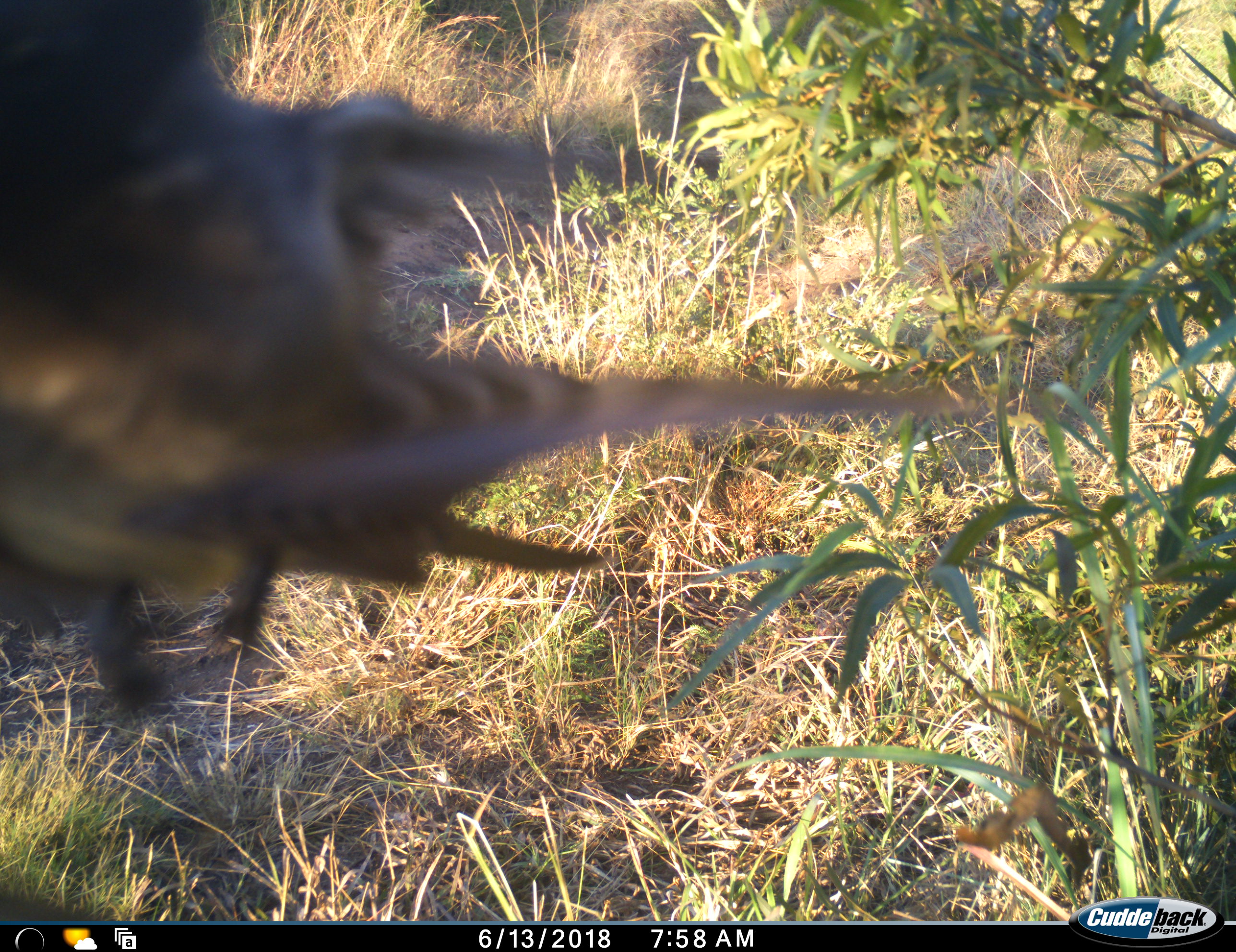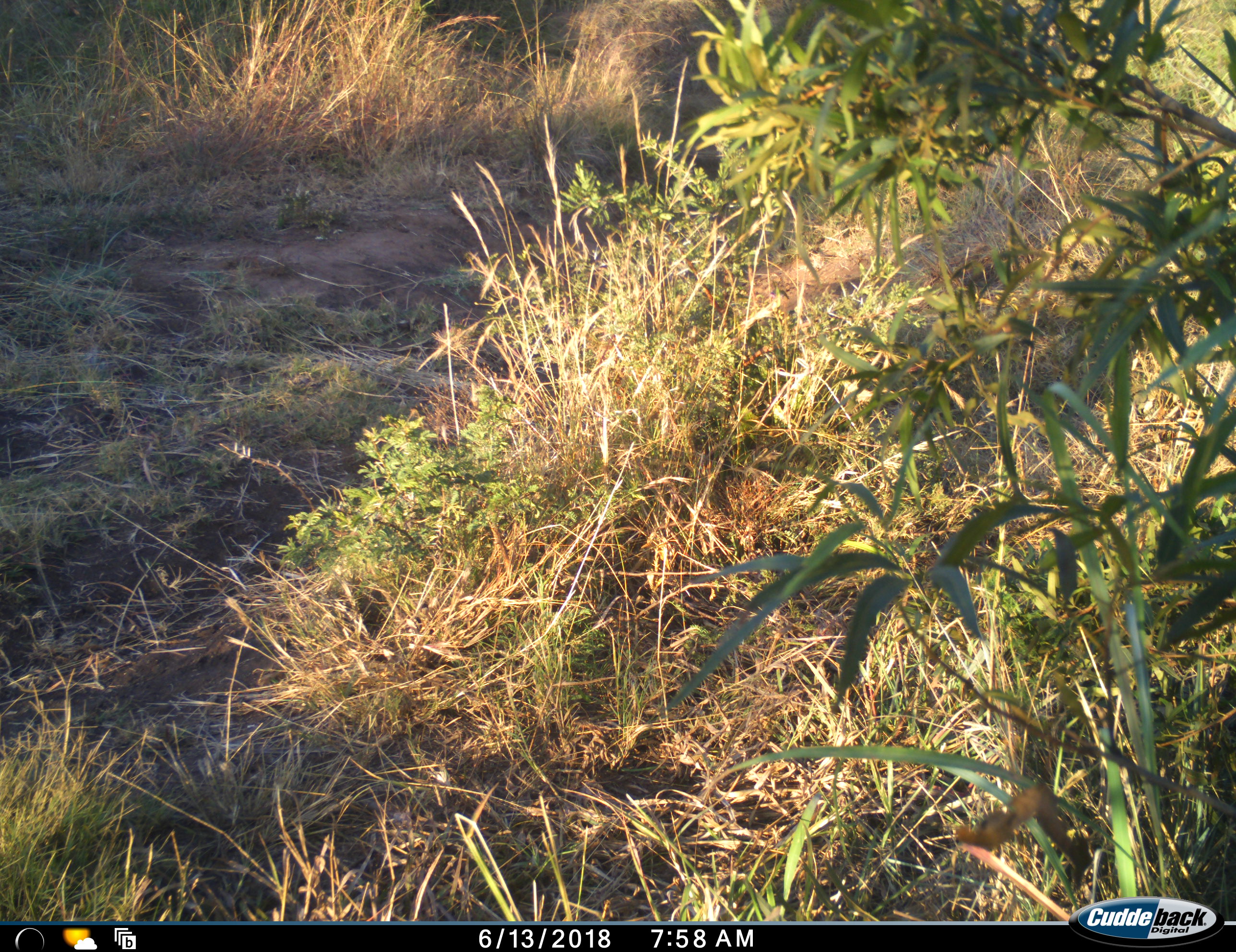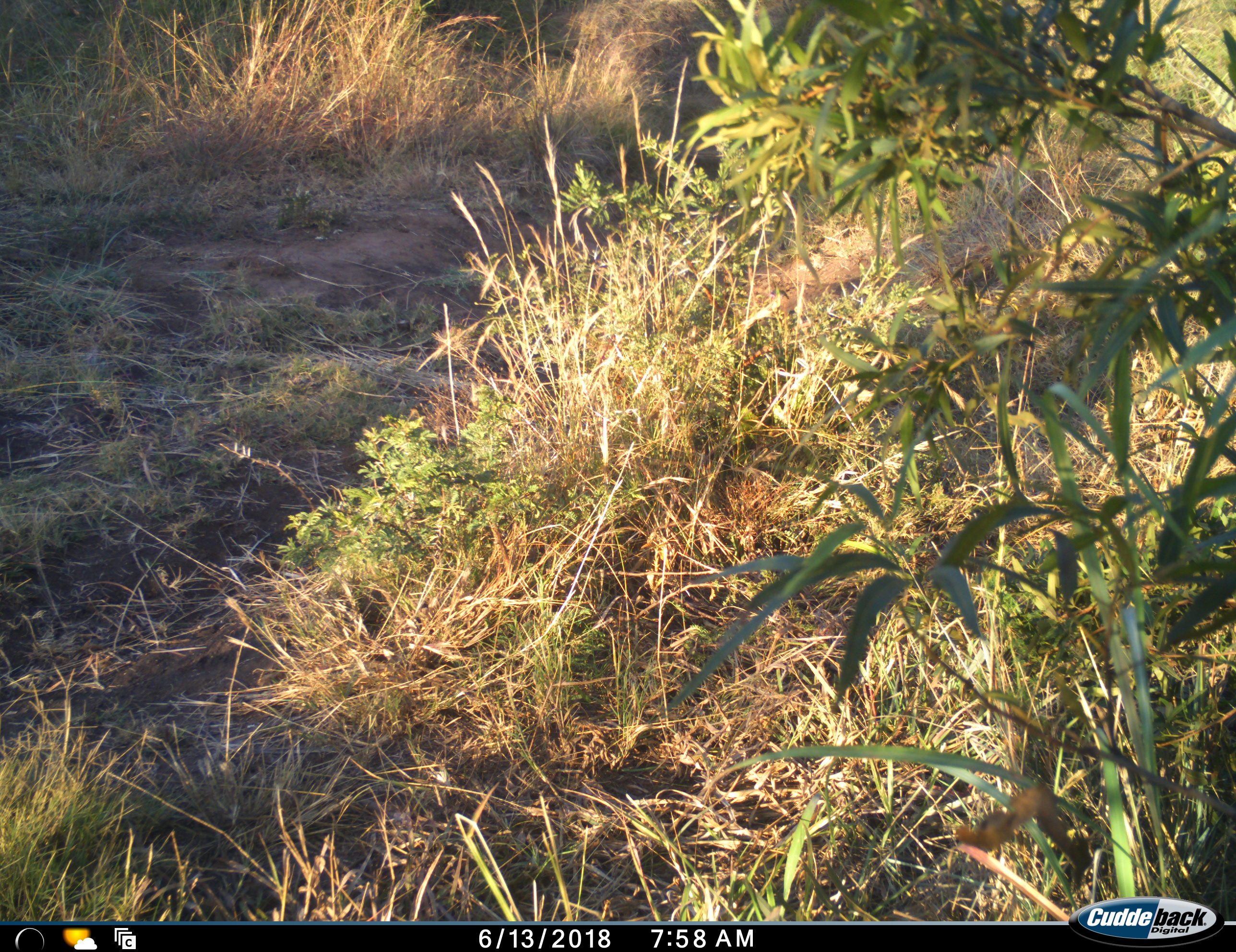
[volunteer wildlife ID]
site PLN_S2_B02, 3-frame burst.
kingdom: Animalia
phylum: Chordata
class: Aves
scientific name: Aves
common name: bird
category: birdother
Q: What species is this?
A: Birdother (bird) (Aves).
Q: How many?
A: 1.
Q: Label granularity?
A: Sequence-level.